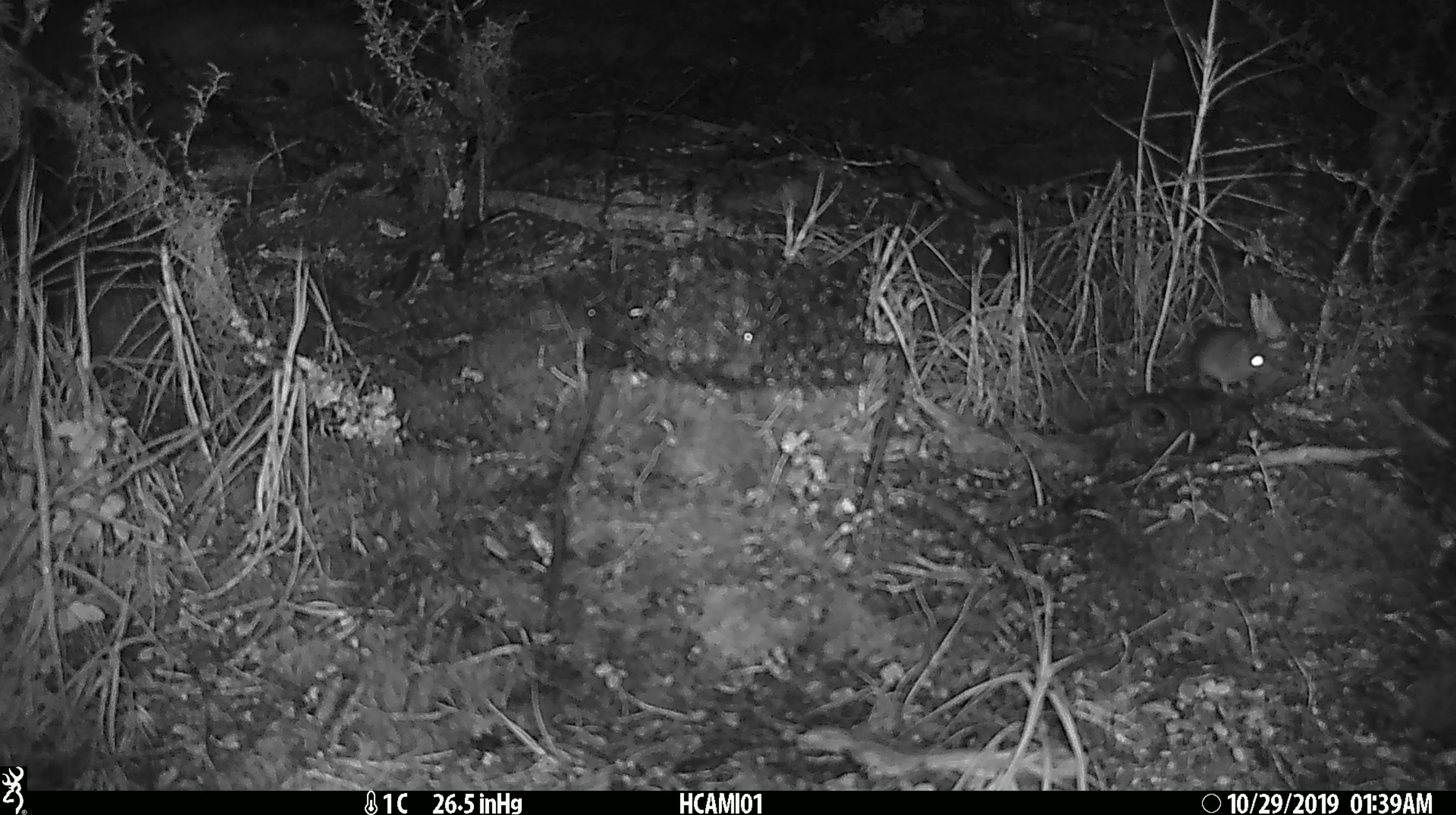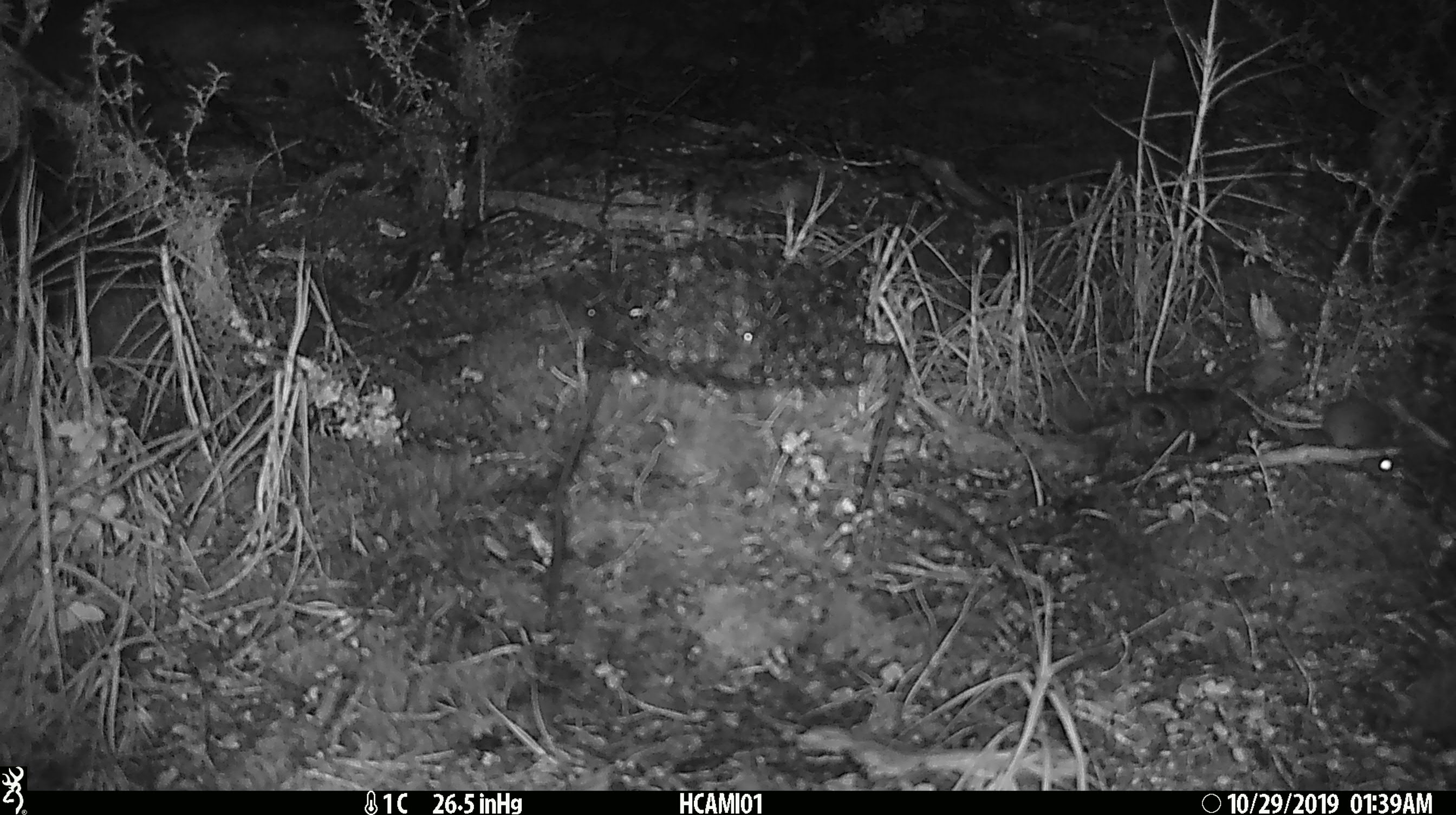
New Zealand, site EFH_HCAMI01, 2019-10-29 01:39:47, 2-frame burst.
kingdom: Animalia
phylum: Chordata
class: Mammalia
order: Rodentia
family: Muridae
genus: Mus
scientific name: Mus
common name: mouse